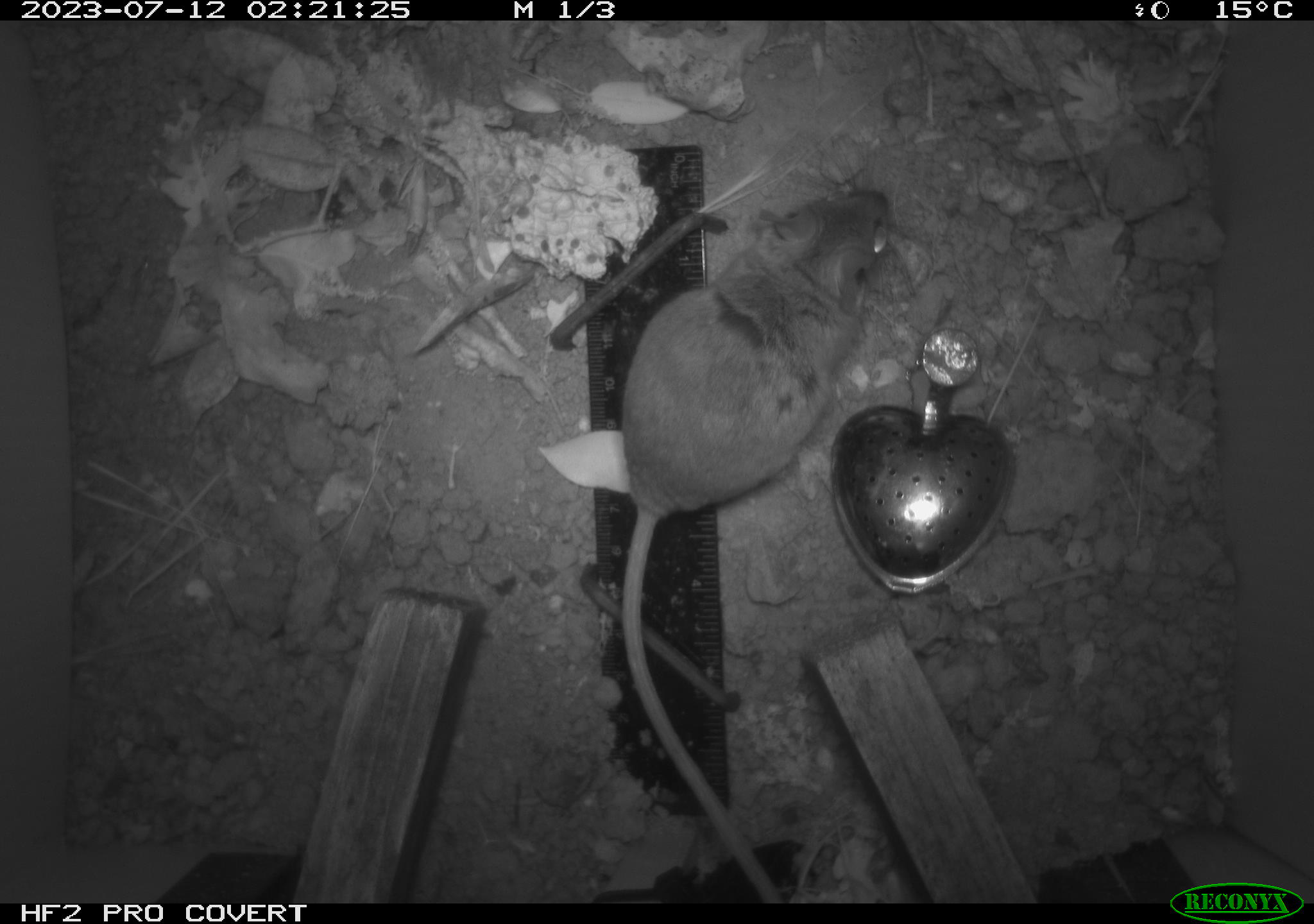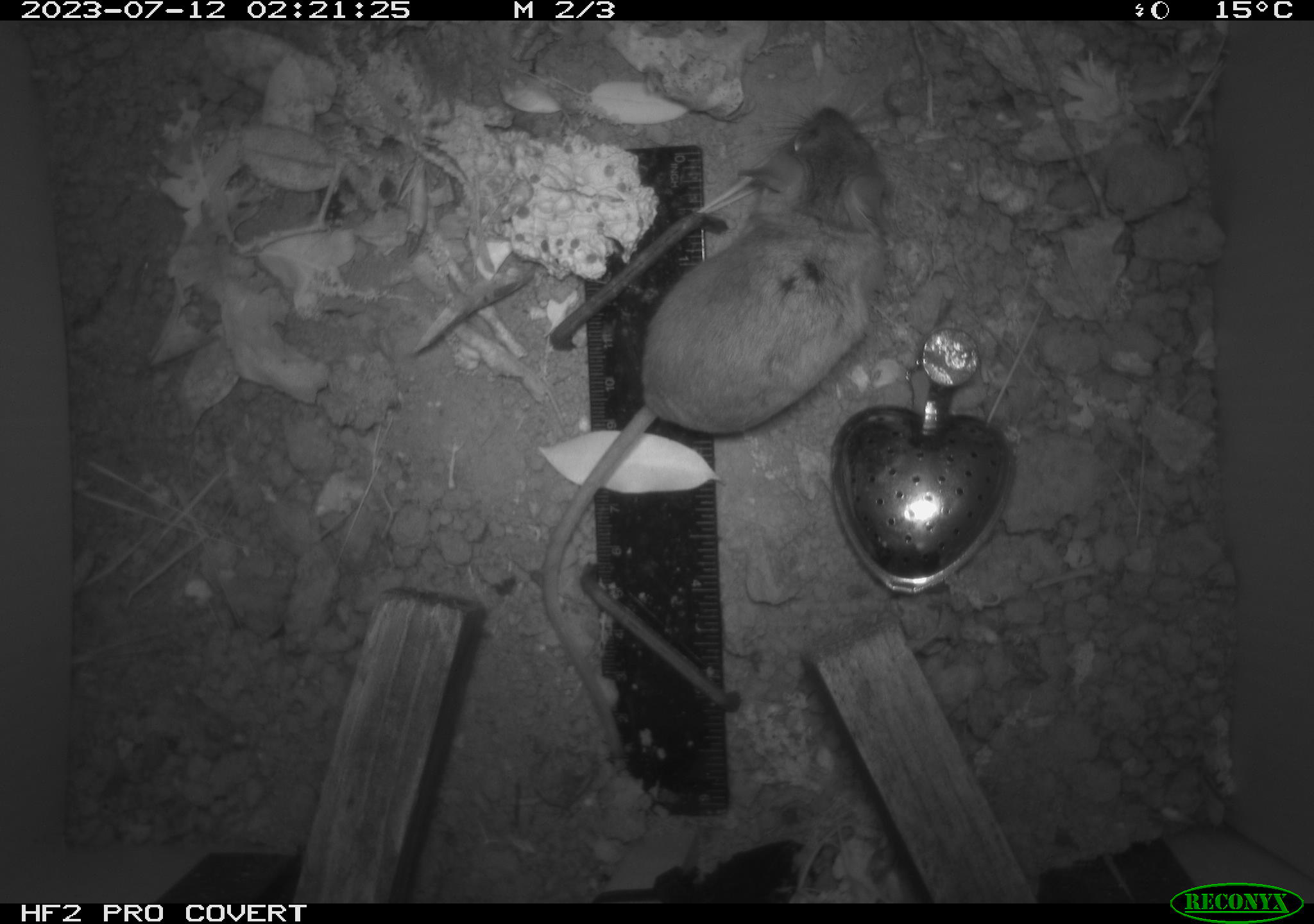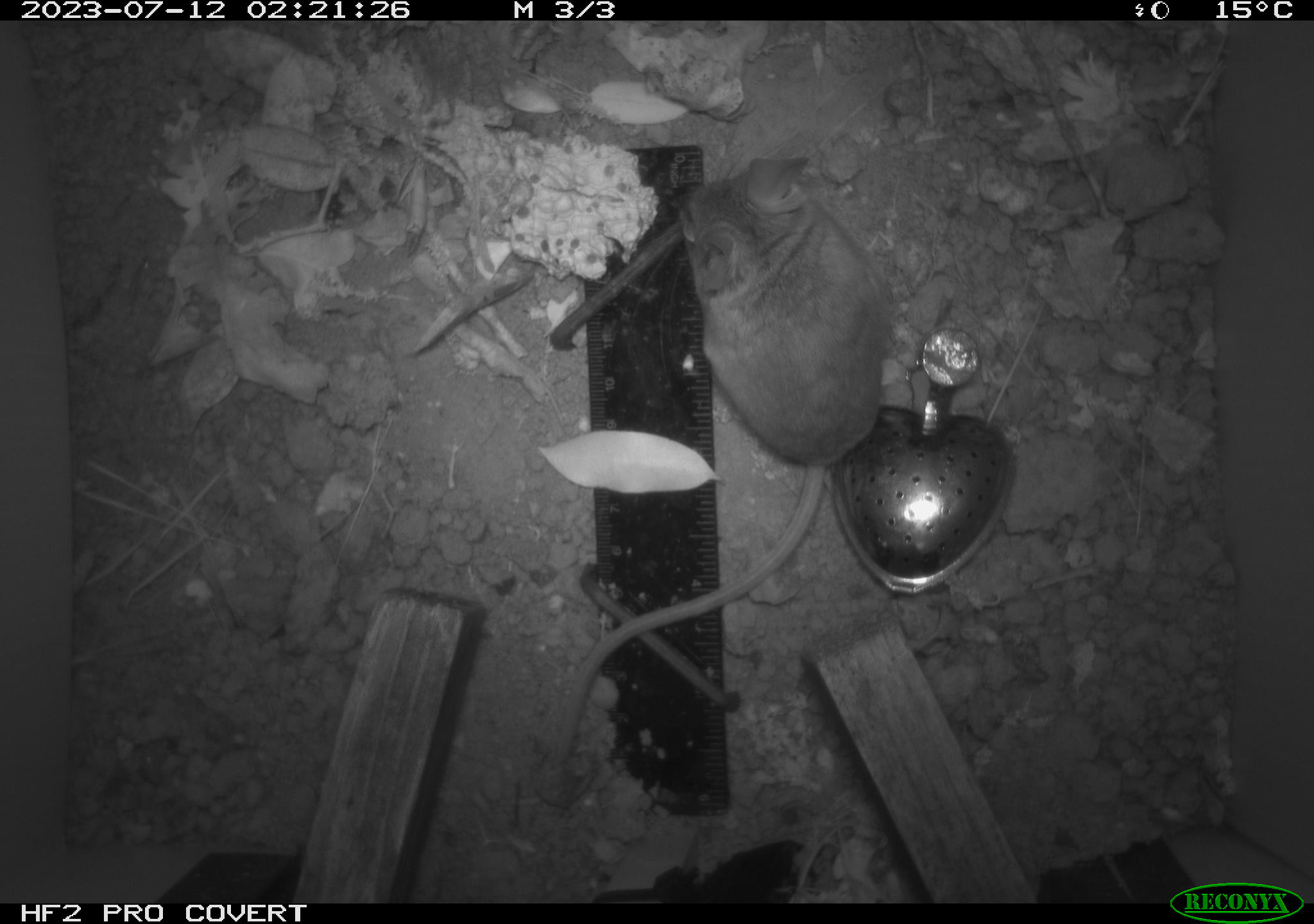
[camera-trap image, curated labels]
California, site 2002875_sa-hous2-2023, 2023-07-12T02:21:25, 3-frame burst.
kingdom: Animalia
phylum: Chordata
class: Mammalia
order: Rodentia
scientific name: Rodentia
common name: mouse species